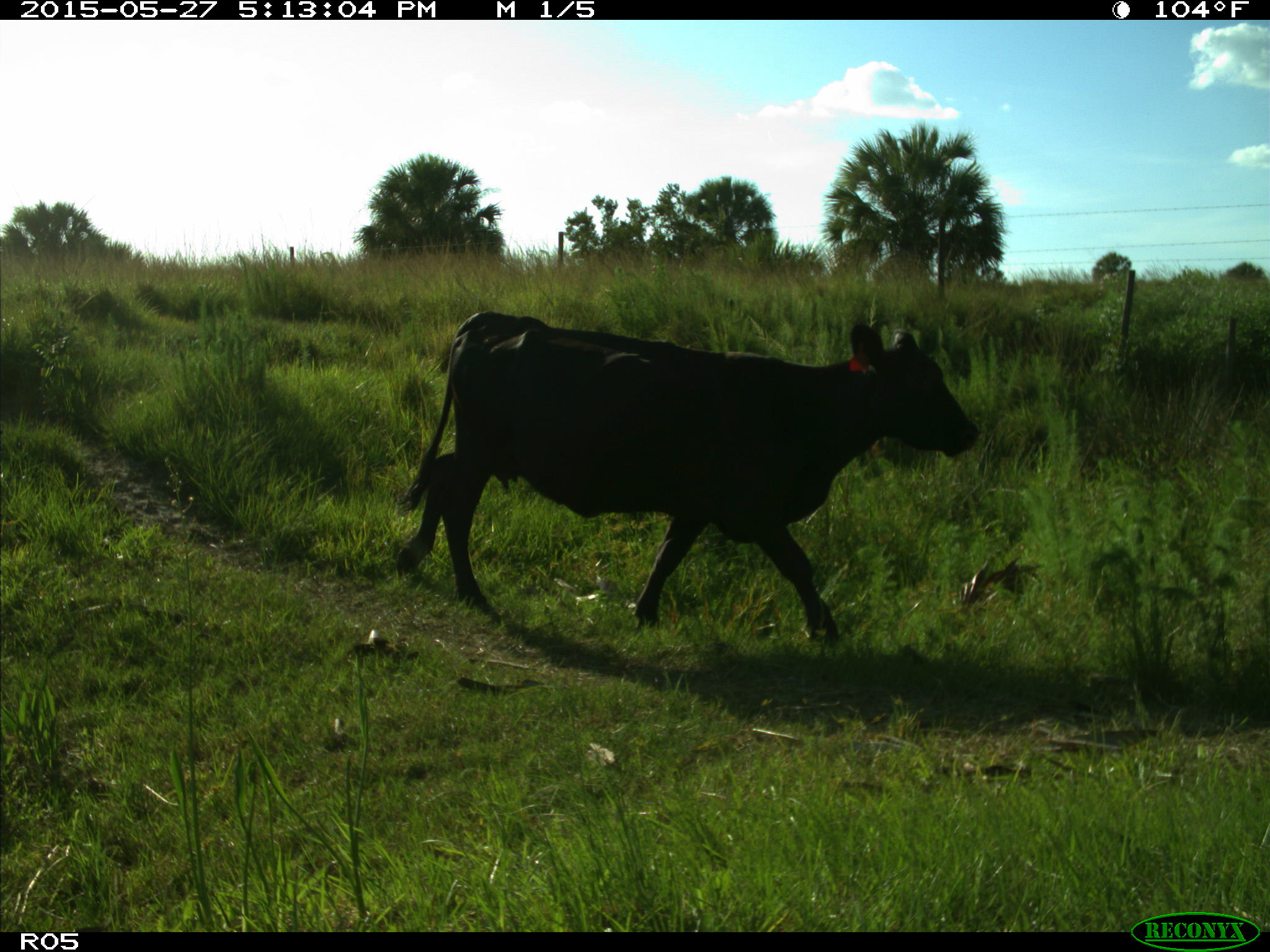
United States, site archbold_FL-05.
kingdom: Animalia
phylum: Chordata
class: Mammalia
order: Artiodactyla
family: Bovidae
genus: Bos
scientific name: Bos taurus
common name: domestic cow